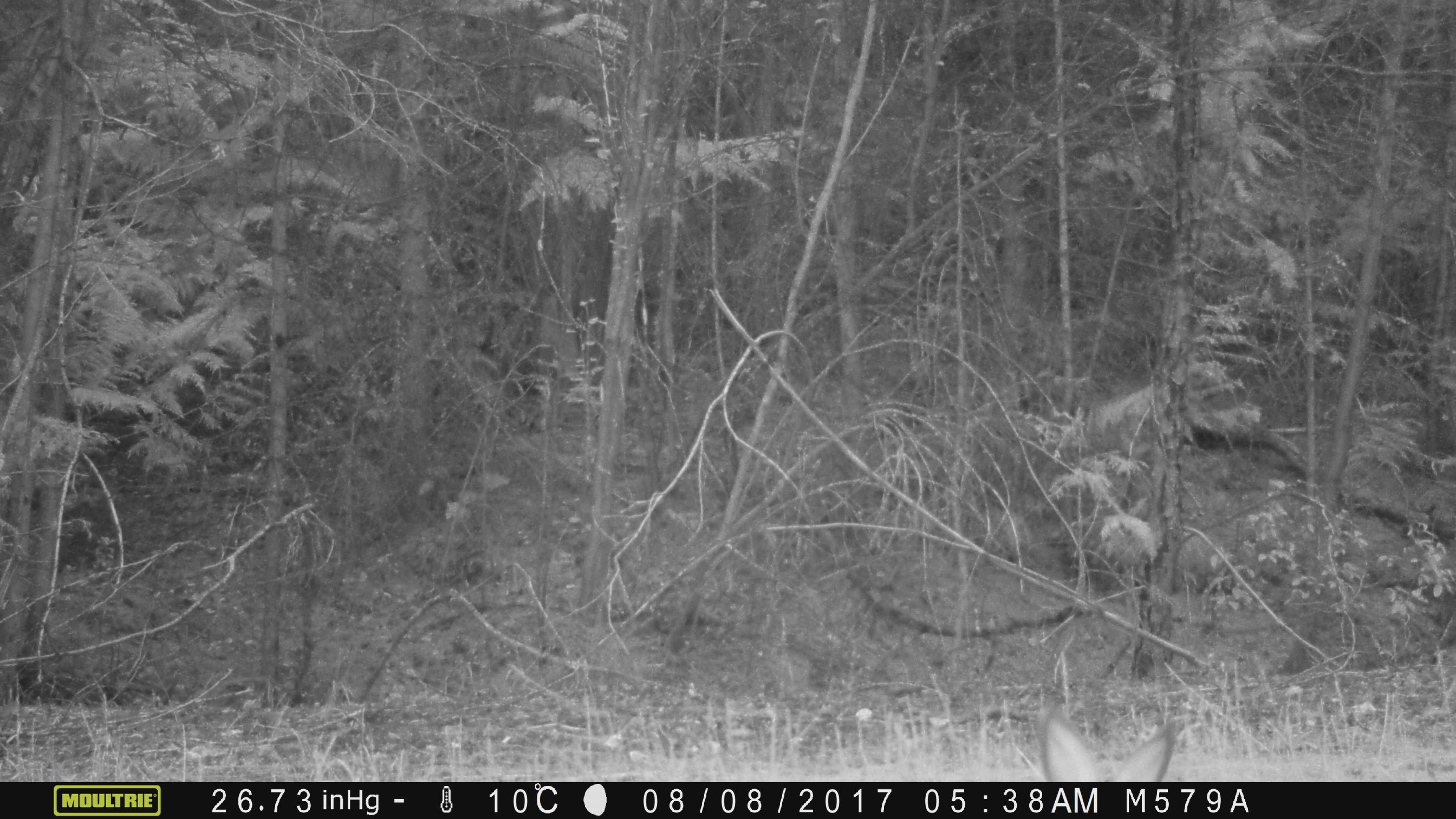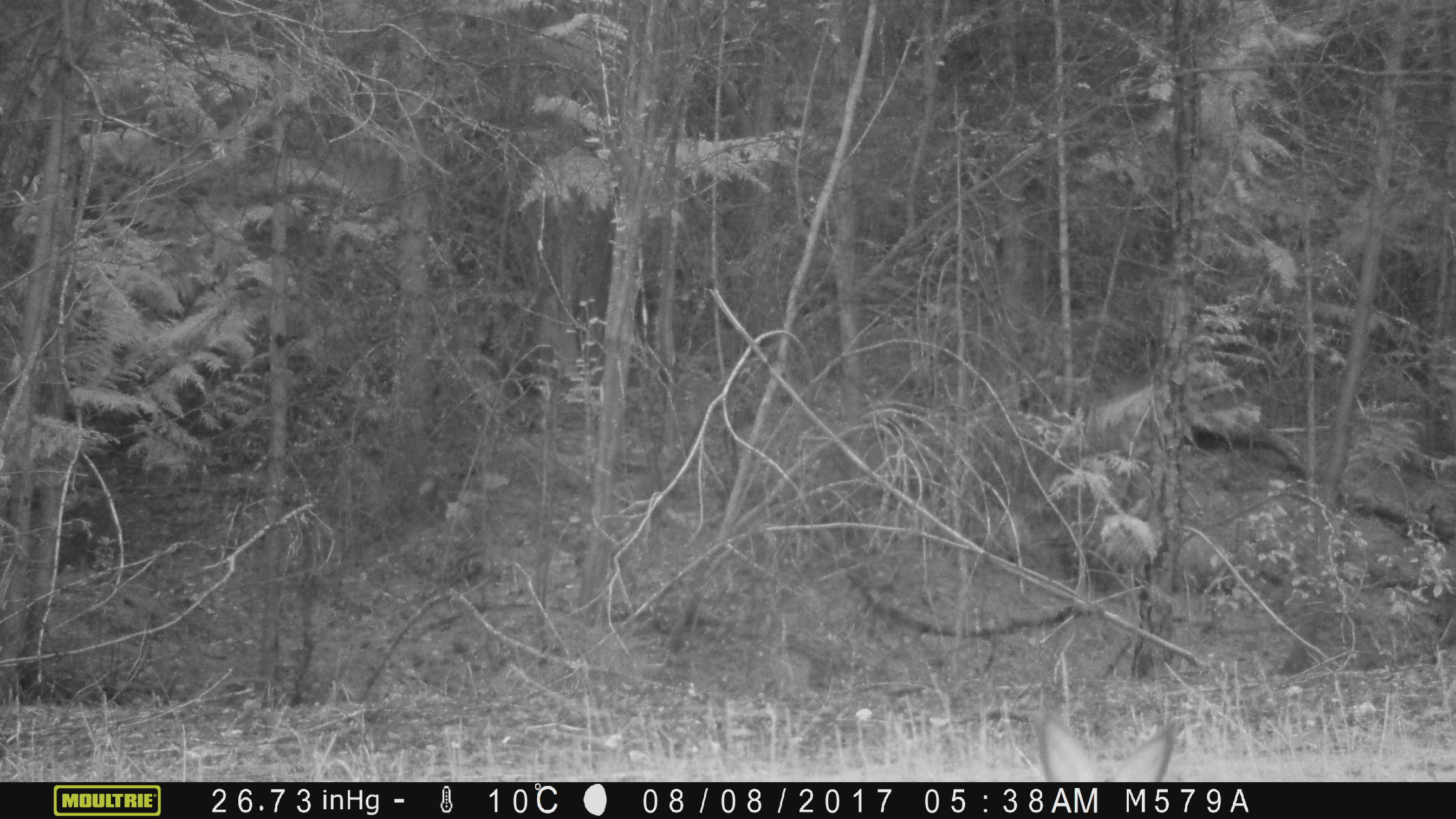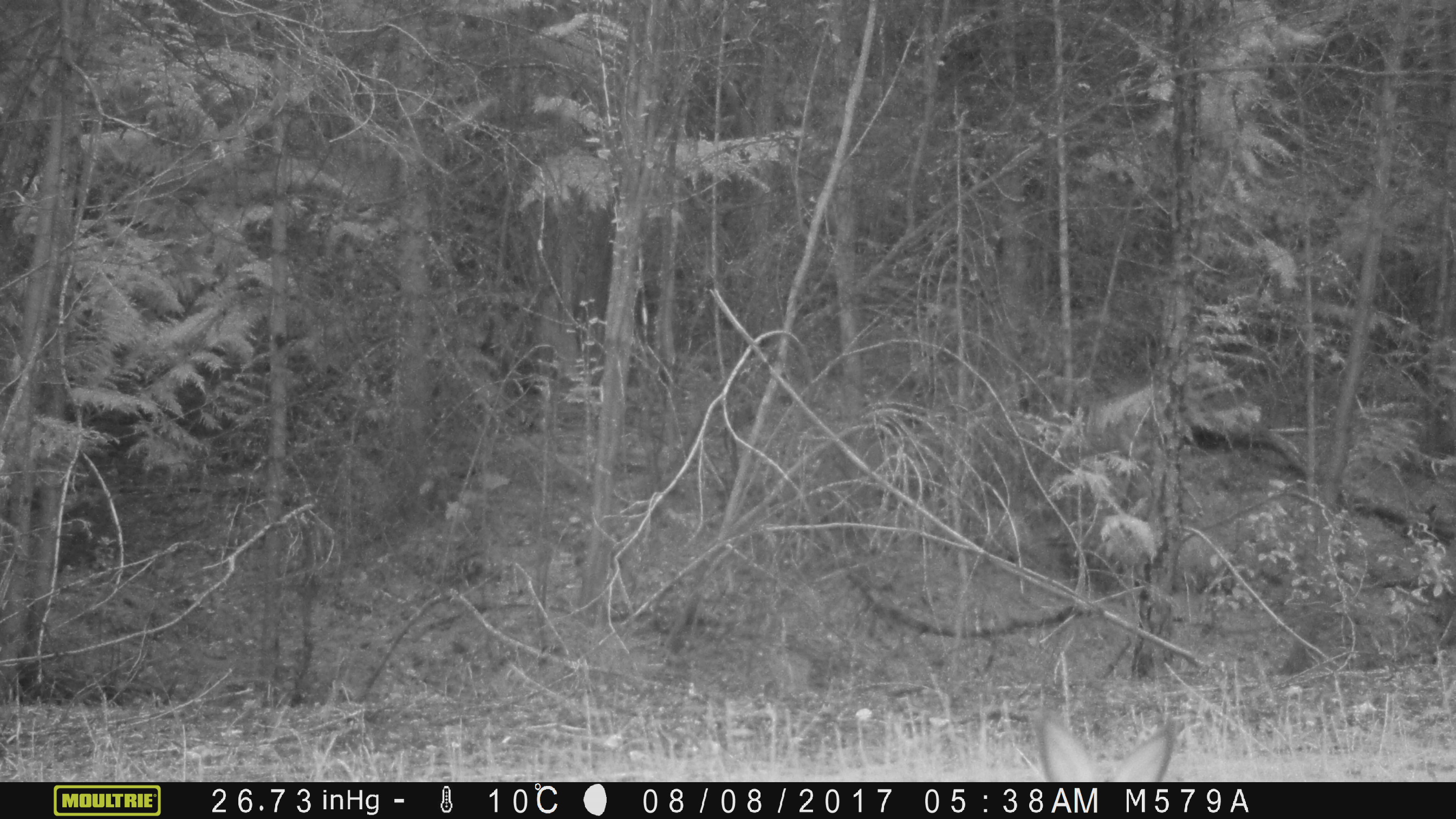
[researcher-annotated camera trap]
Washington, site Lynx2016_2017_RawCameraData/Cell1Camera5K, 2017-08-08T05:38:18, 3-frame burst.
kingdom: Animalia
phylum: Chordata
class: Mammalia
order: Lagomorpha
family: Leporidae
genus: Lepus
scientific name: Lepus americanus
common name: snowshoe hare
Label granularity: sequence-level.